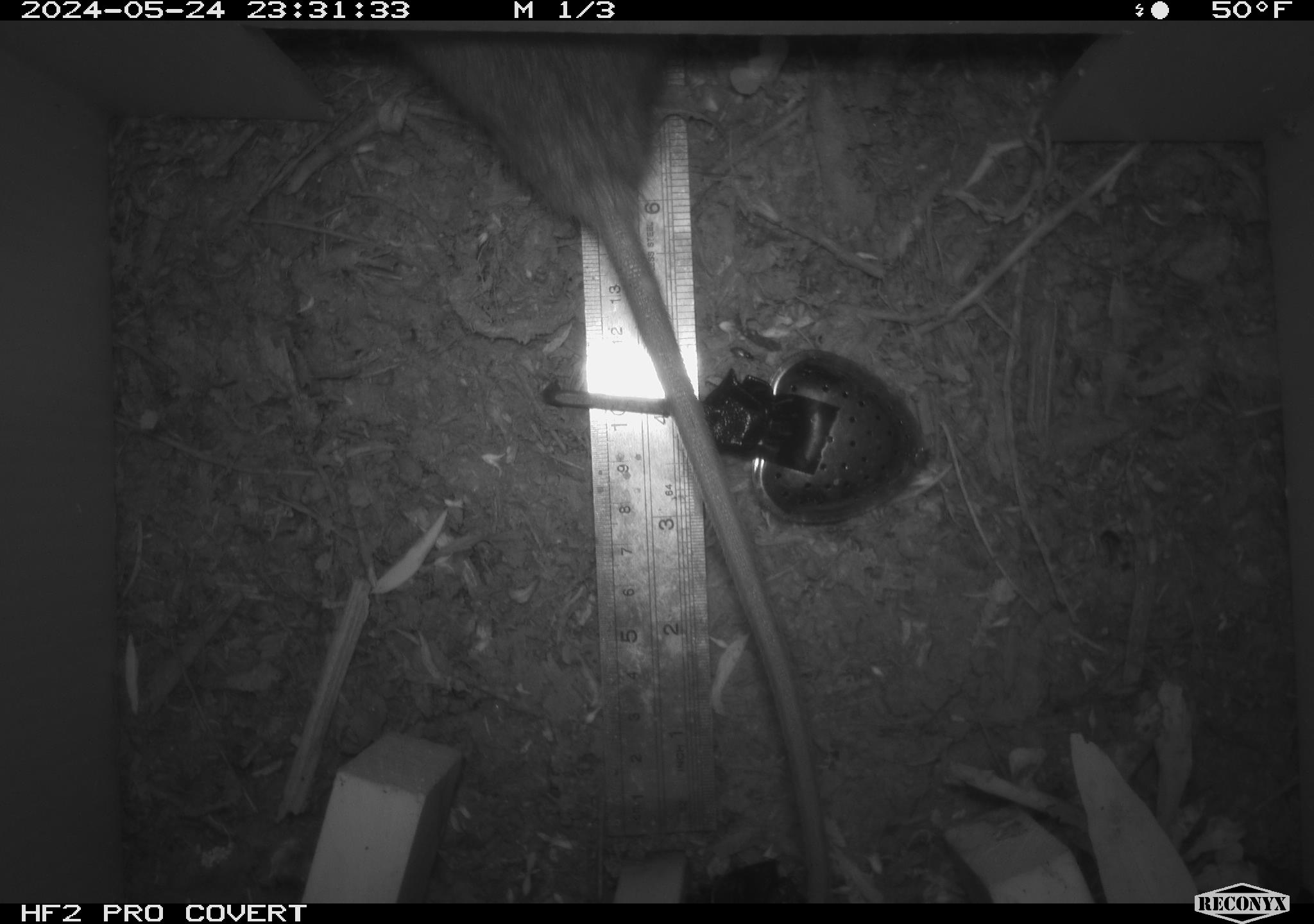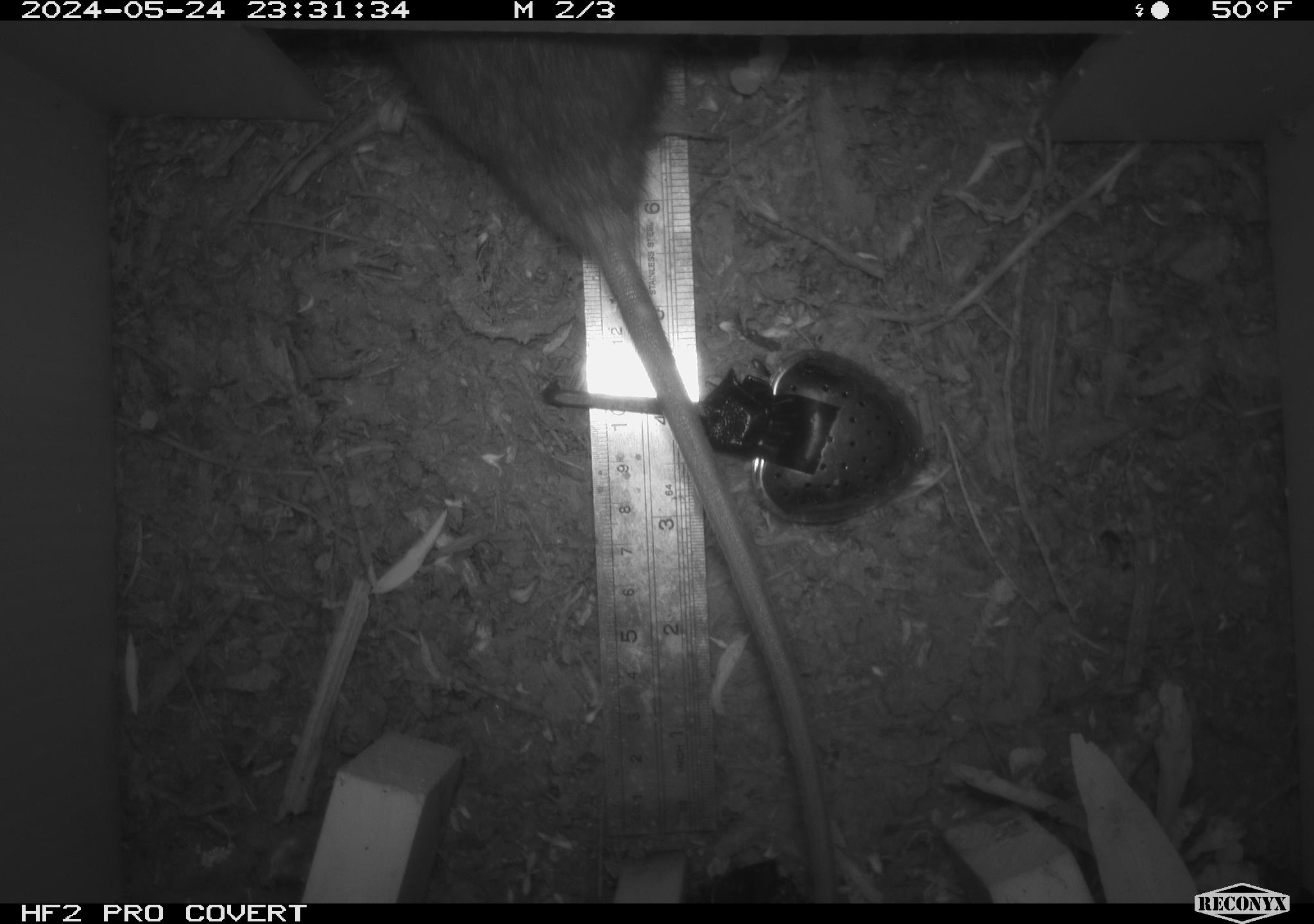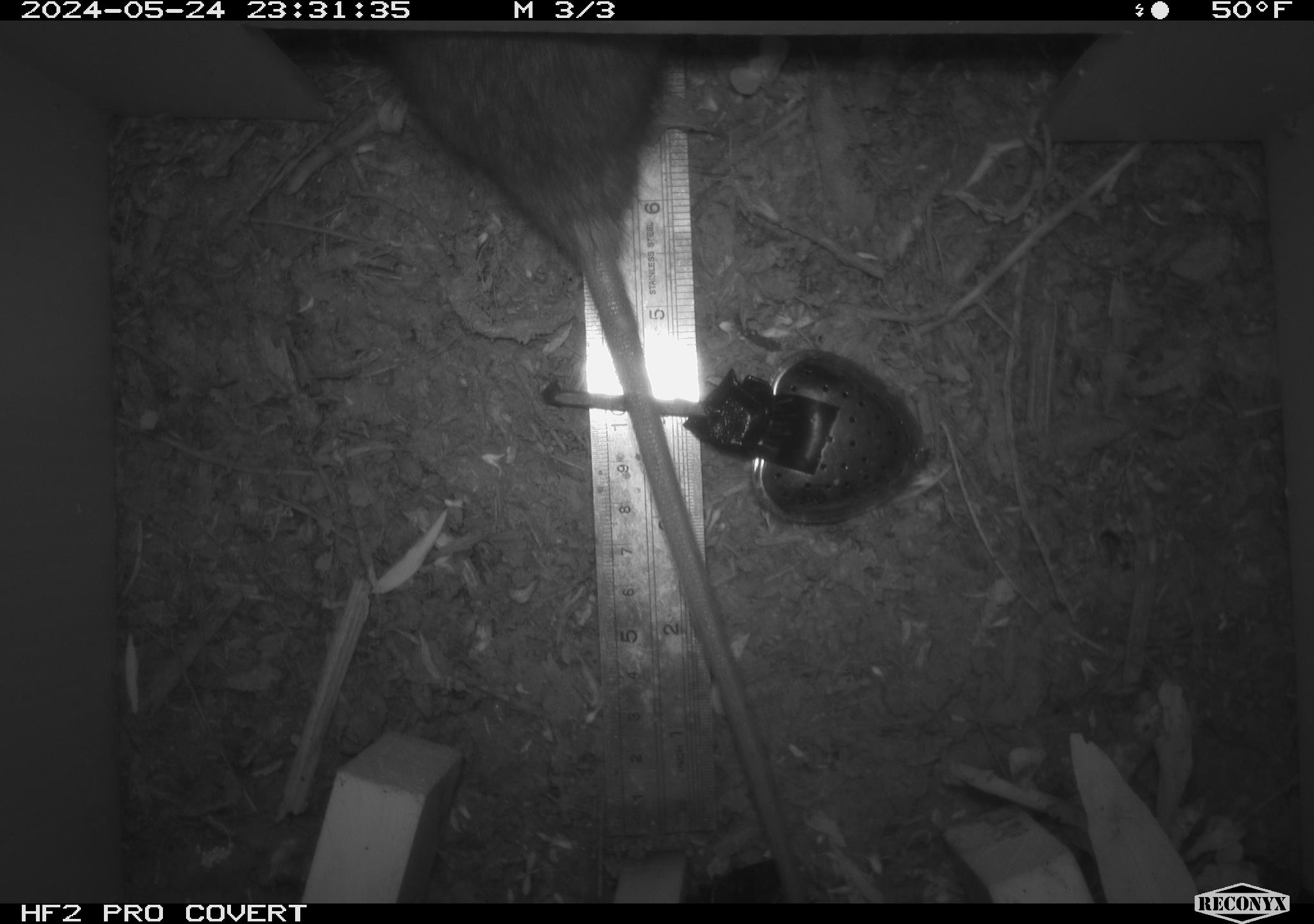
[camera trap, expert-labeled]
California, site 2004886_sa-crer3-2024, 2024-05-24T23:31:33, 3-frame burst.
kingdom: Animalia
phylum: Chordata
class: Mammalia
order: Rodentia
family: Muridae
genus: Rattus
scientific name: Rattus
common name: rat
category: rattus species